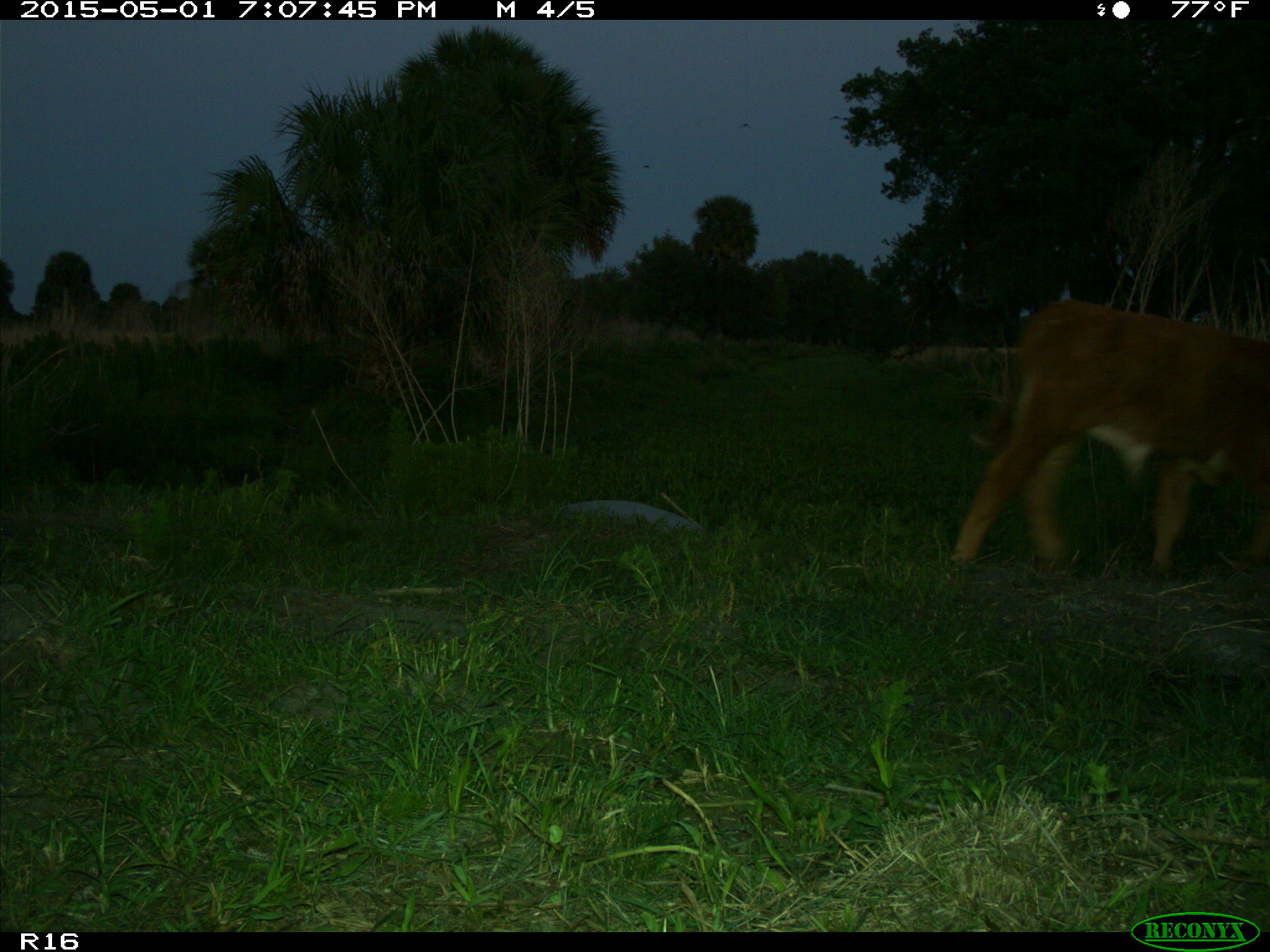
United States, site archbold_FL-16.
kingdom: Animalia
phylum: Chordata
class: Mammalia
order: Artiodactyla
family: Bovidae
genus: Bos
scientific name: Bos taurus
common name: domestic cow